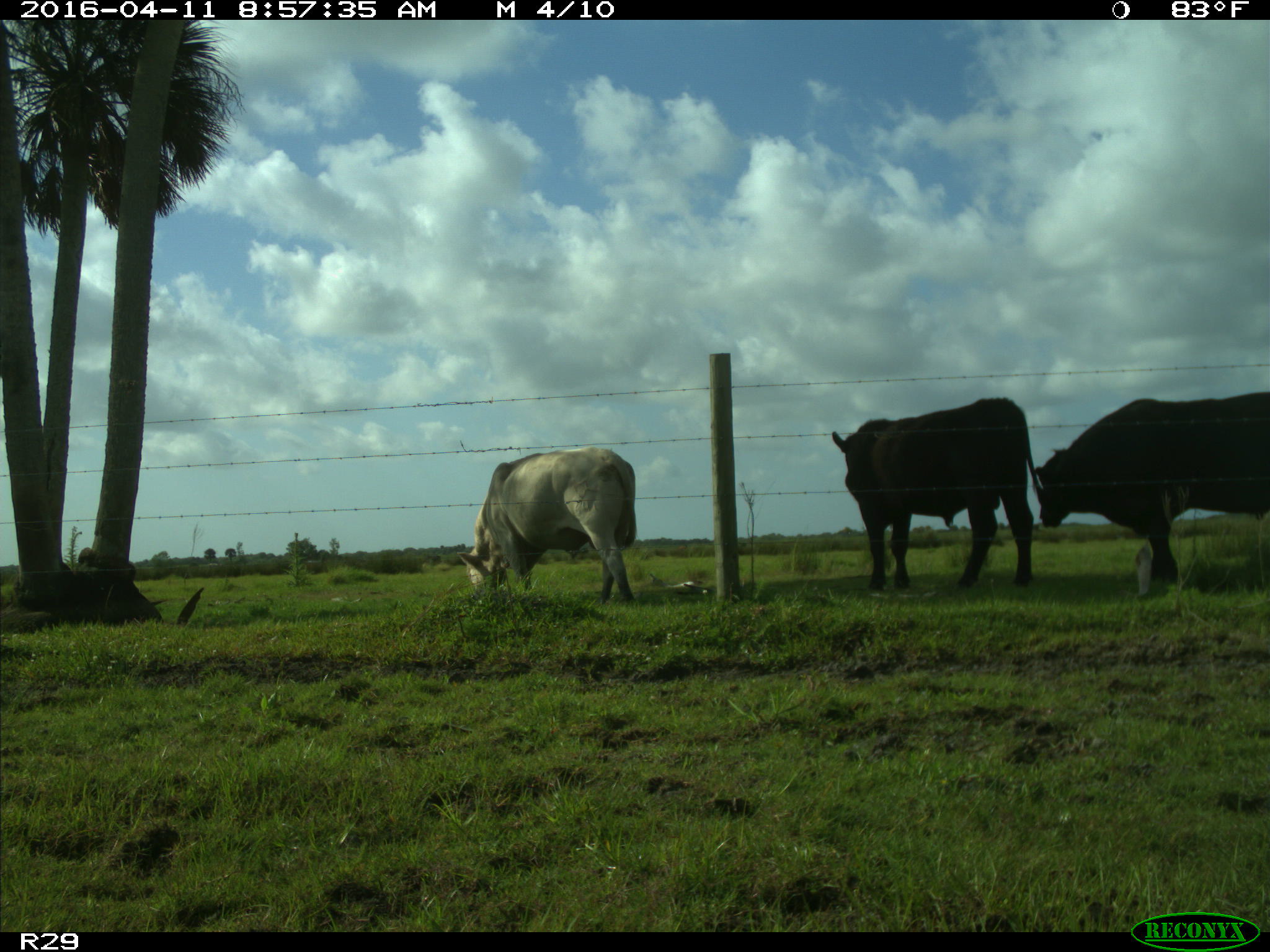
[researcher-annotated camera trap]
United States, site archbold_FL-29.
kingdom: Animalia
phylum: Chordata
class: Mammalia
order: Artiodactyla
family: Bovidae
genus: Bos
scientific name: Bos taurus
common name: domestic cow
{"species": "Bos taurus (domestic cow)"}